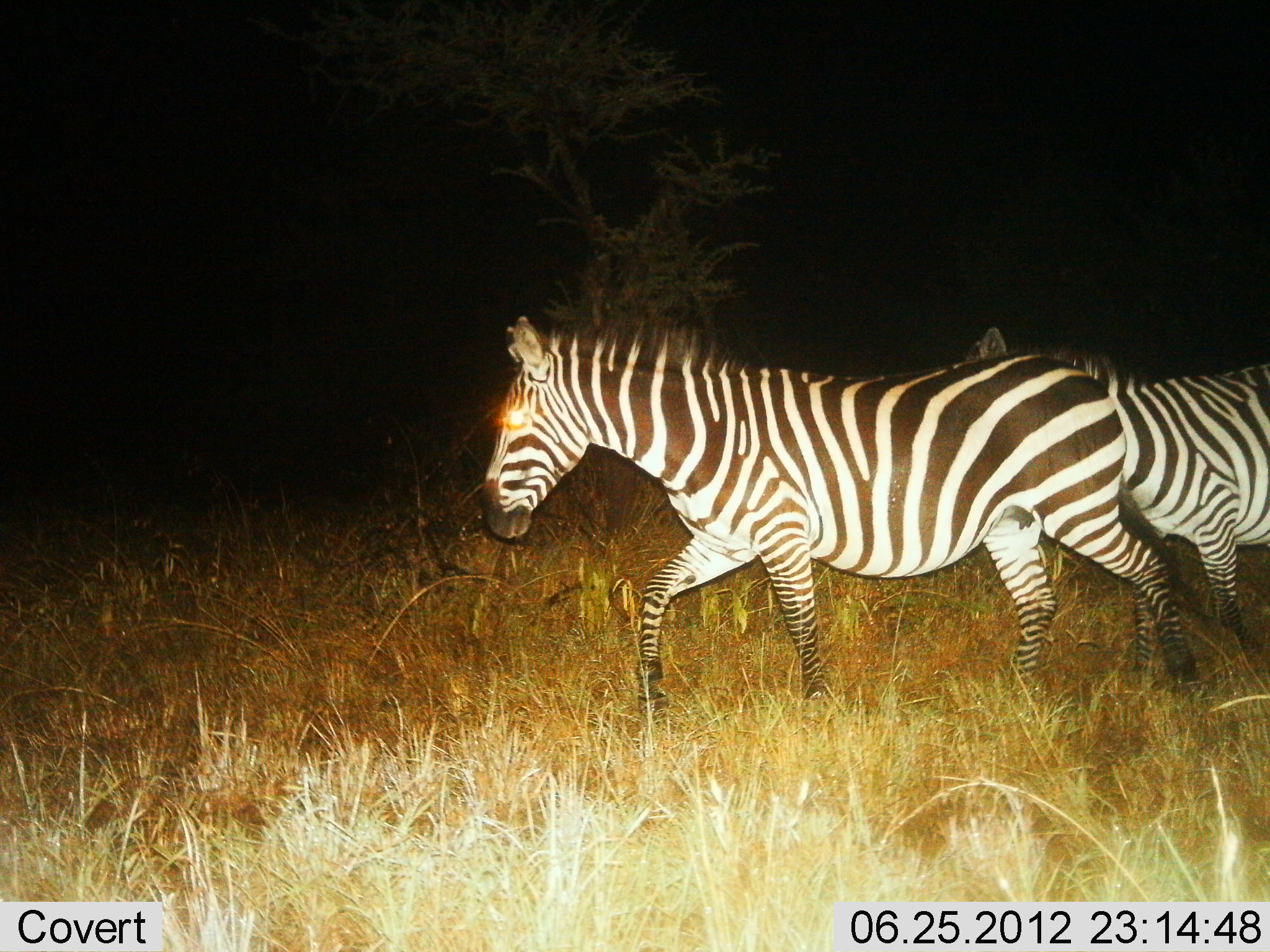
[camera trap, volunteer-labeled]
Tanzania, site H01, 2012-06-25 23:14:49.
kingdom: Animalia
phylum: Chordata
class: Mammalia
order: Perissodactyla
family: Equidae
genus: Equus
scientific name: Equus quagga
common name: plains zebra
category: zebra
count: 2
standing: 10%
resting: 0%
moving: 90%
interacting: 0%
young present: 0%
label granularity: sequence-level